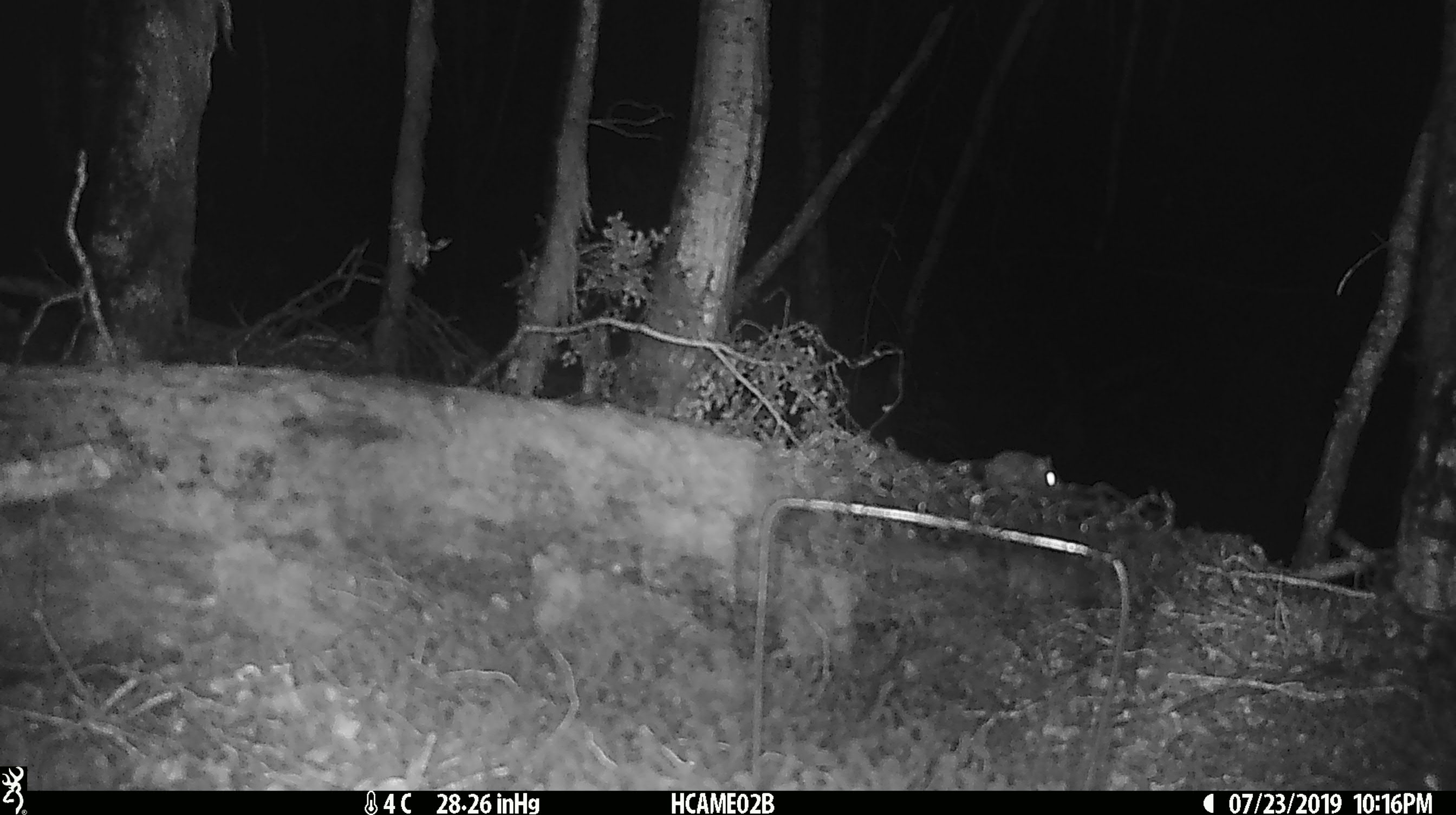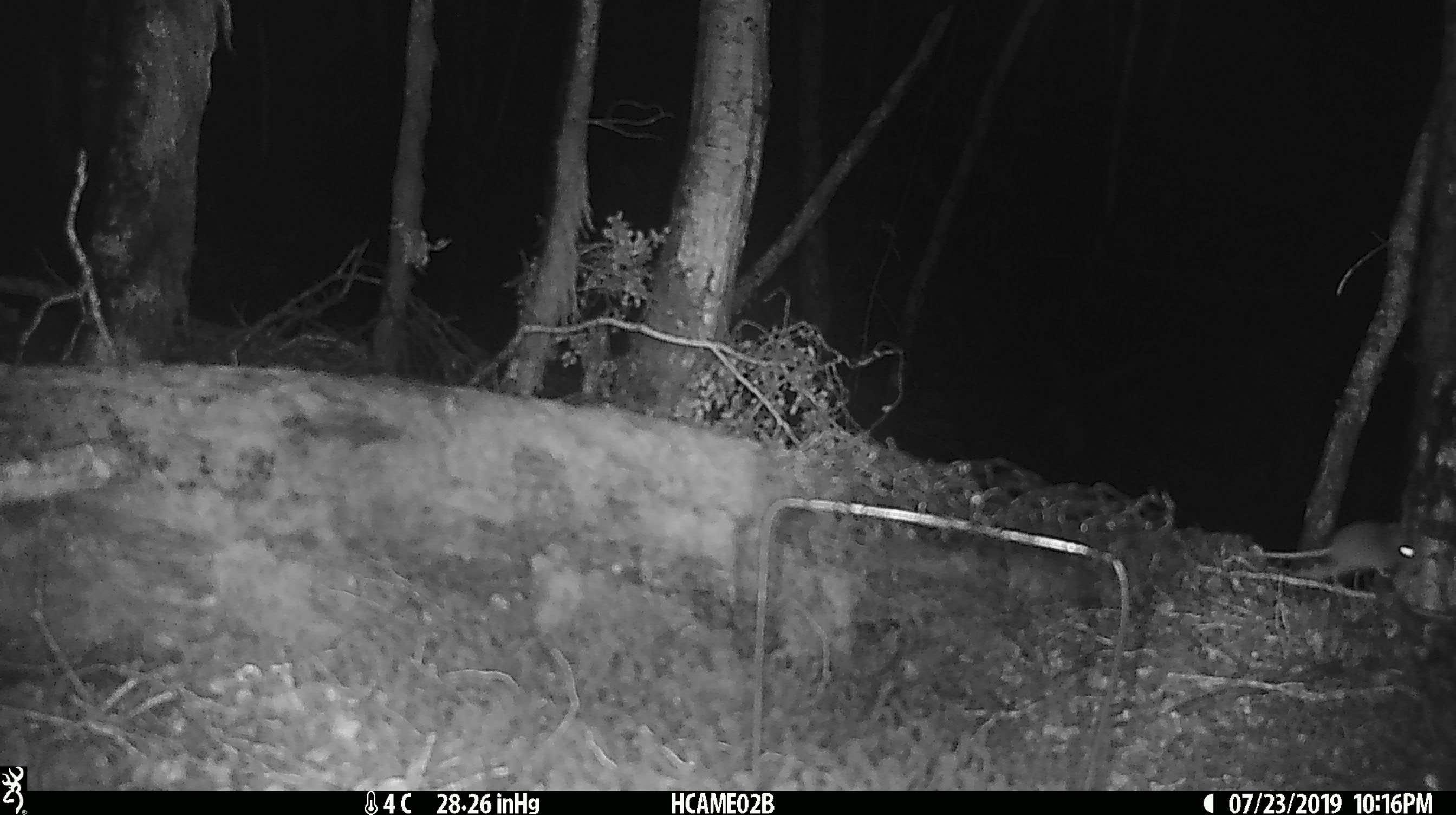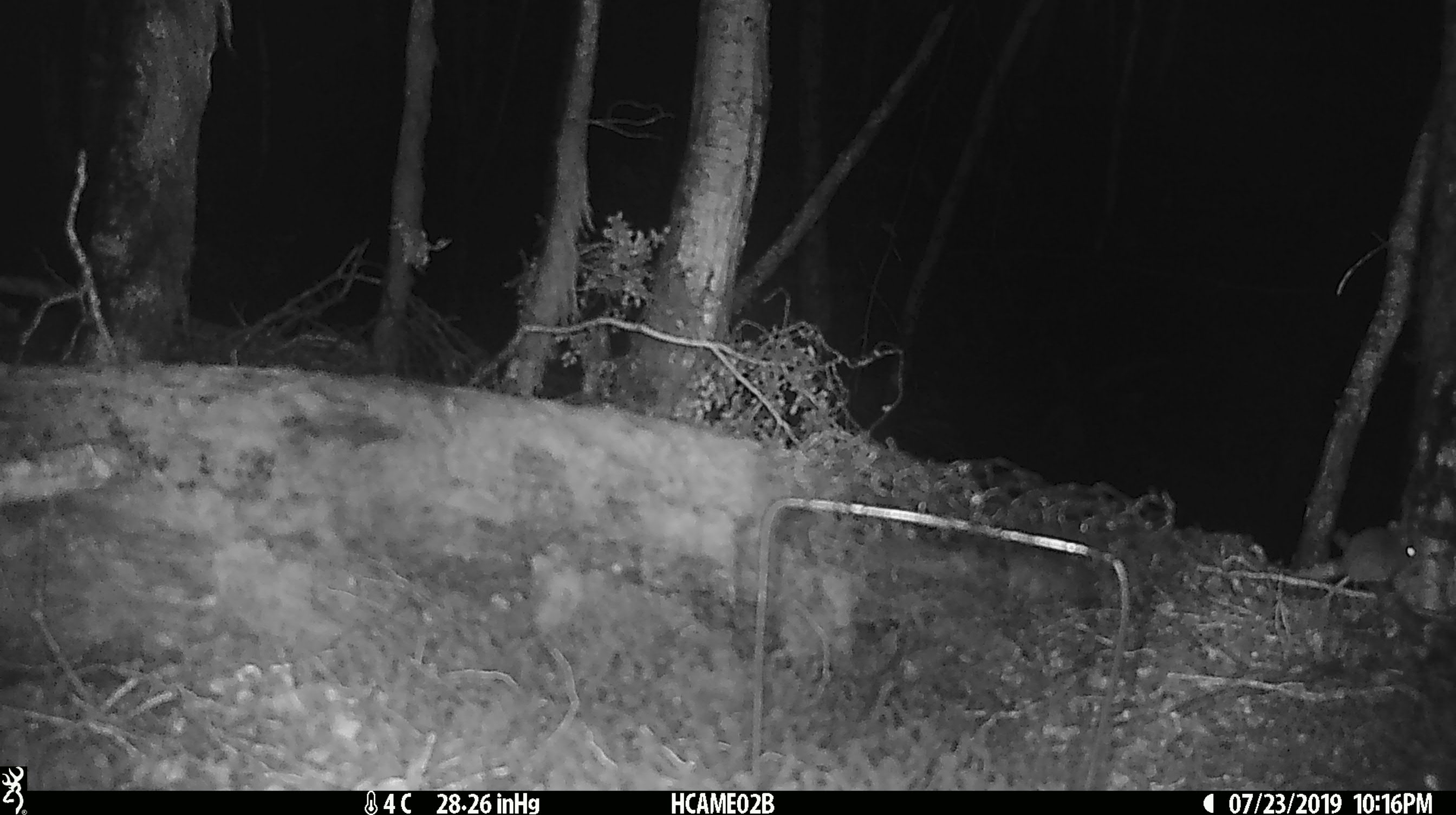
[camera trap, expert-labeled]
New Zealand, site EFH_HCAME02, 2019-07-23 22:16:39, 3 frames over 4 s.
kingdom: Animalia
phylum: Chordata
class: Mammalia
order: Rodentia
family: Muridae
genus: Mus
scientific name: Mus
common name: mouse